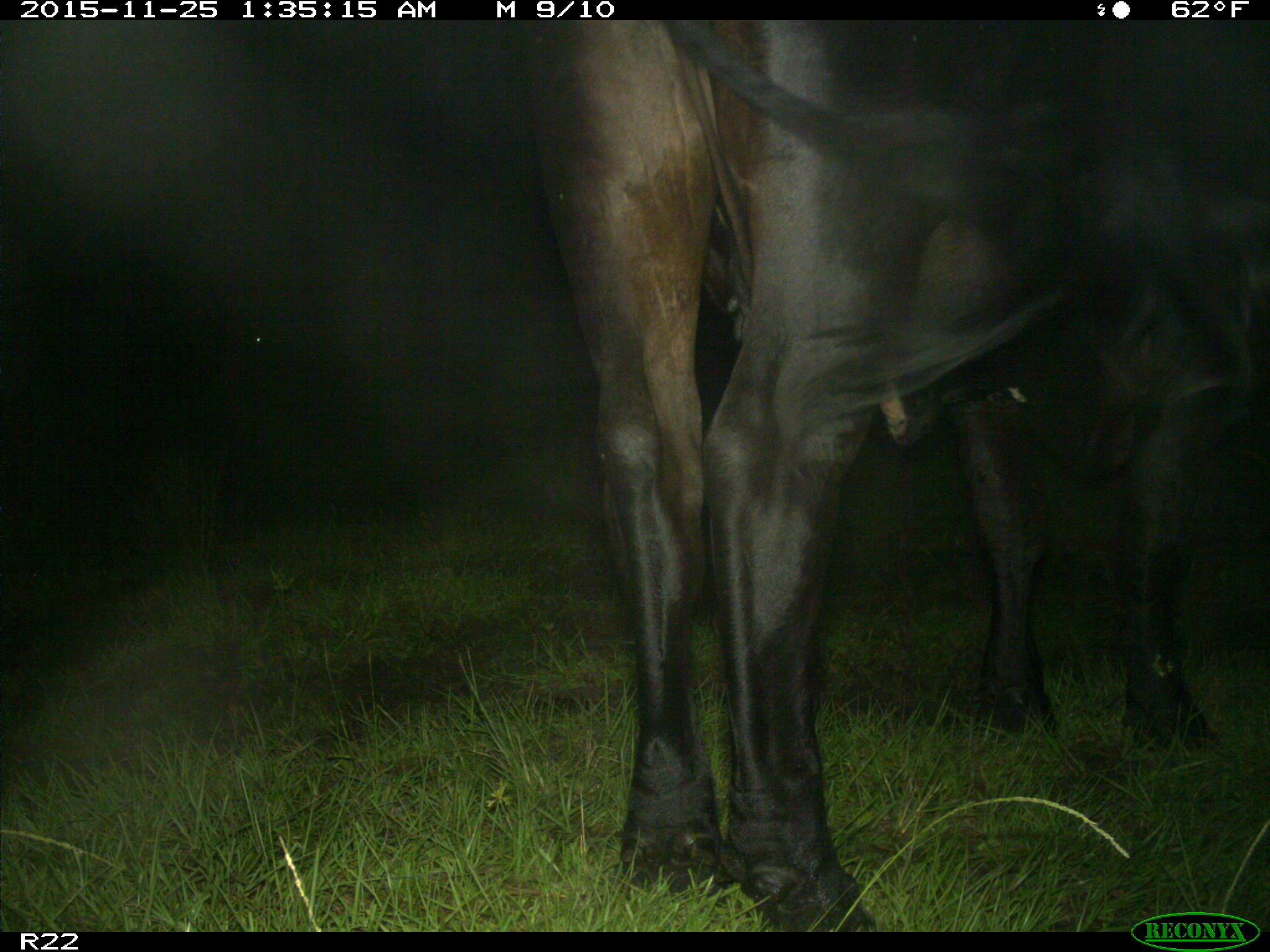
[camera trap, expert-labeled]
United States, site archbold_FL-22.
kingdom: Animalia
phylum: Chordata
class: Mammalia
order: Artiodactyla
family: Bovidae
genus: Bos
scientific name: Bos taurus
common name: domestic cow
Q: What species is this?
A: Bos taurus (domestic cow).